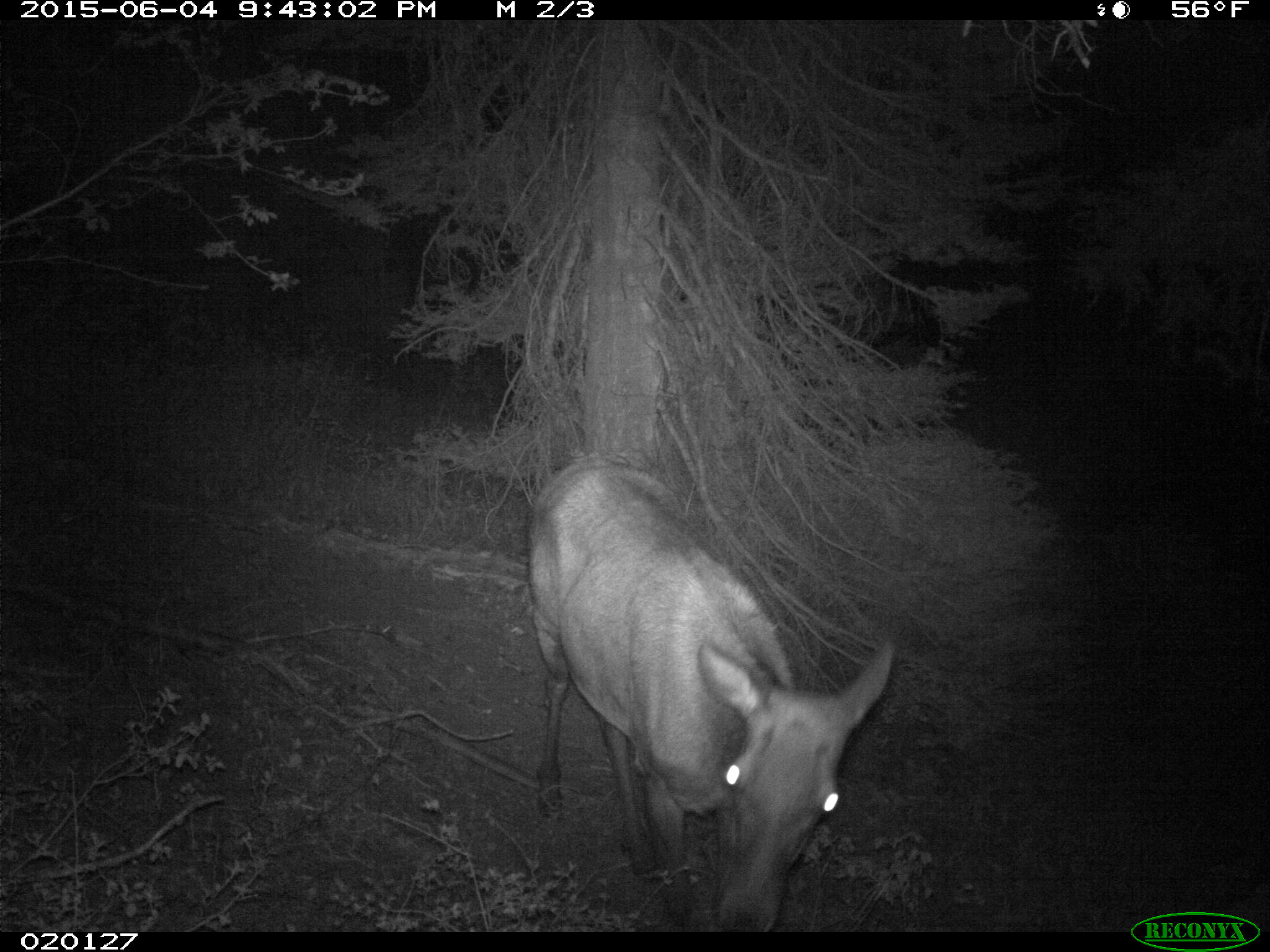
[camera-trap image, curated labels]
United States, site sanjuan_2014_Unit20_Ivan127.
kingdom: Animalia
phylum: Chordata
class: Mammalia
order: Artiodactyla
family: Cervidae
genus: Cervus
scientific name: Cervus elaphus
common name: red deer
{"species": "Cervus elaphus (red deer)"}